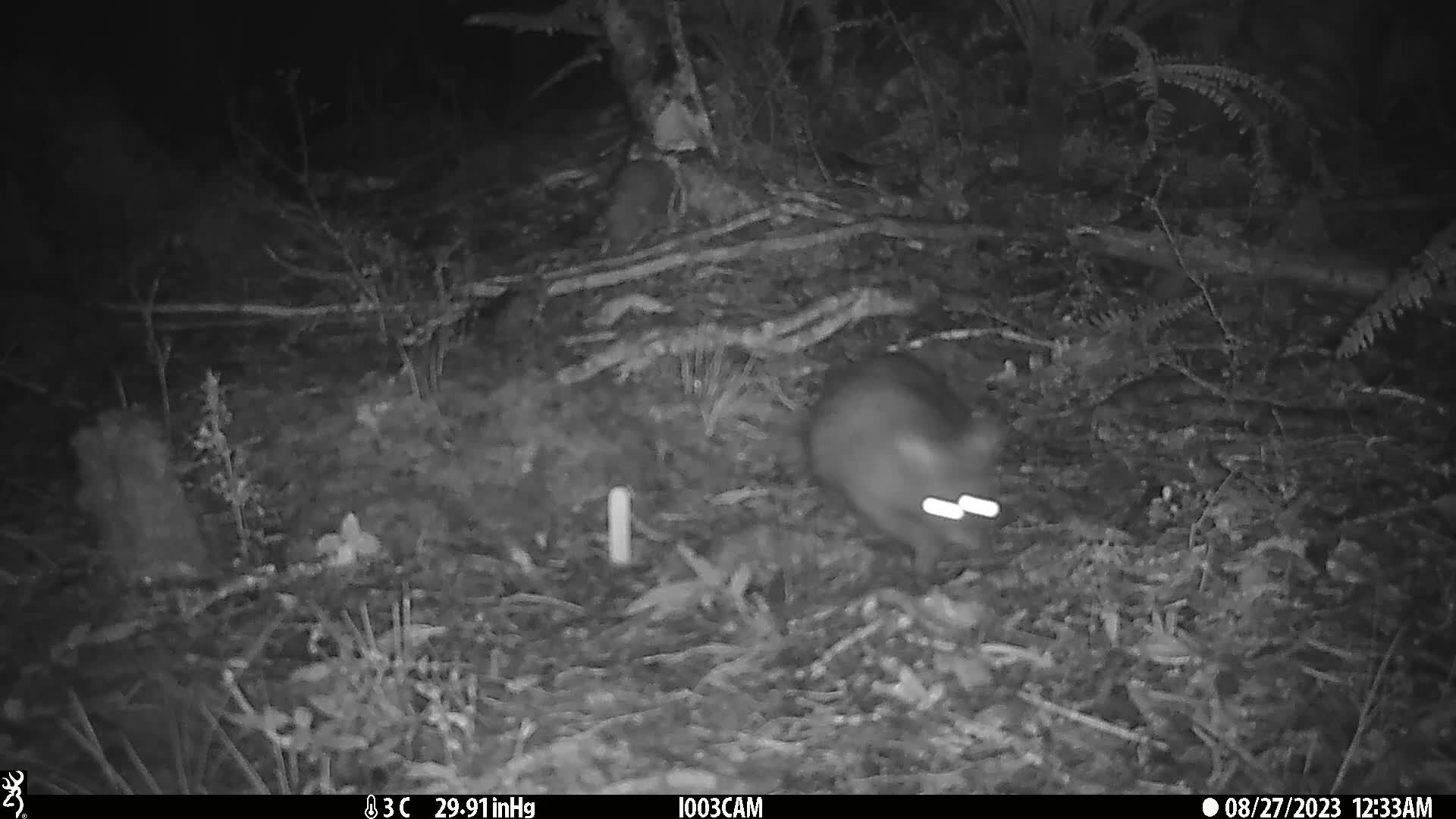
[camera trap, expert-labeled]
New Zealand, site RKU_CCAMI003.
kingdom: Animalia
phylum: Chordata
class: Mammalia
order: Diprotodontia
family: Phalangeridae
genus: Trichosurus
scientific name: Trichosurus vulpecula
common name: common brushtail possum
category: possum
Possum (common brushtail possum) (Trichosurus vulpecula).